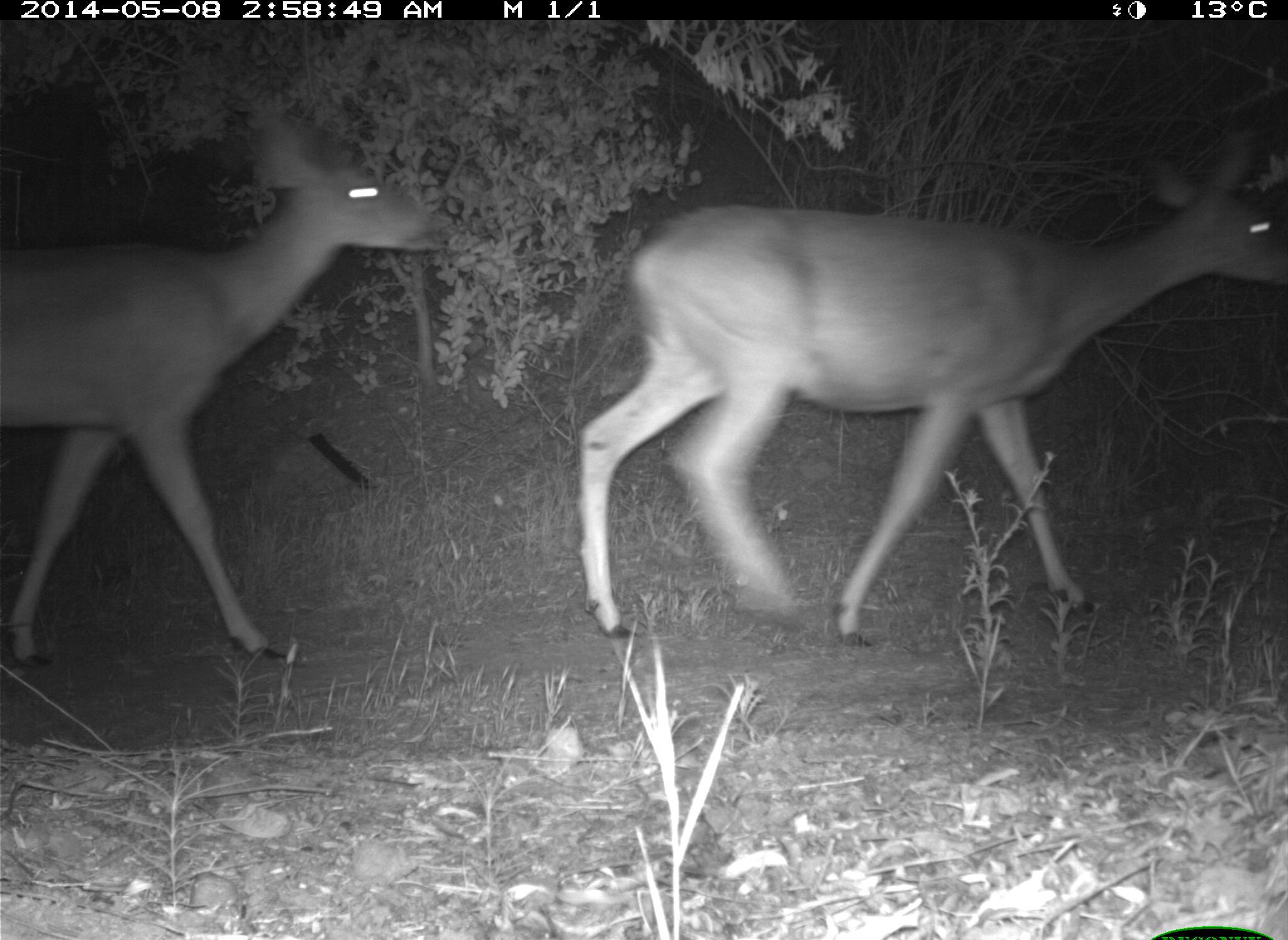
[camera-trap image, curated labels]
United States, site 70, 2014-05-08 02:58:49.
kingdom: Animalia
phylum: Chordata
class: Mammalia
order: Artiodactyla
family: Cervidae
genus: Odocoileus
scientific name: Odocoileus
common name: deer